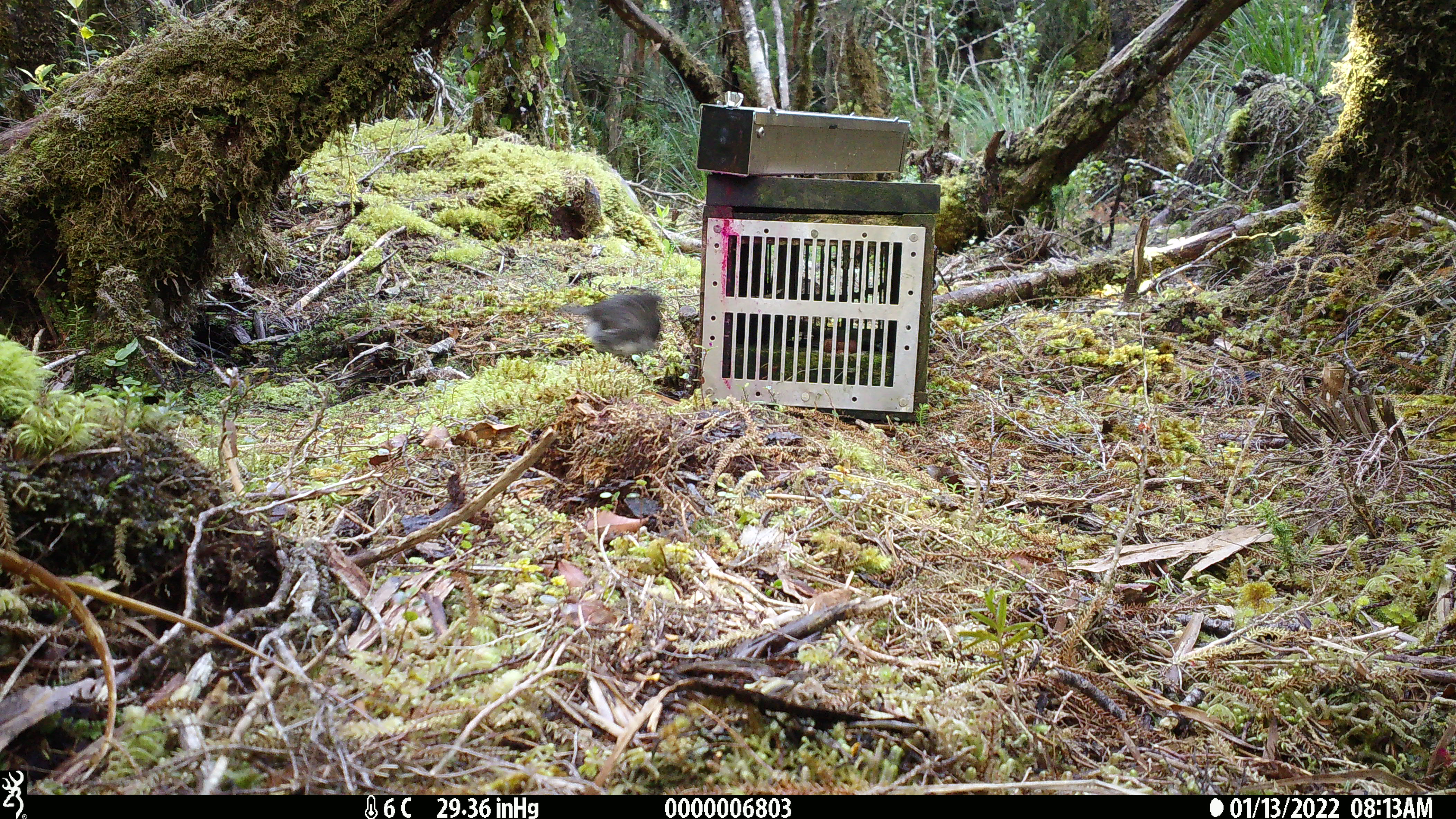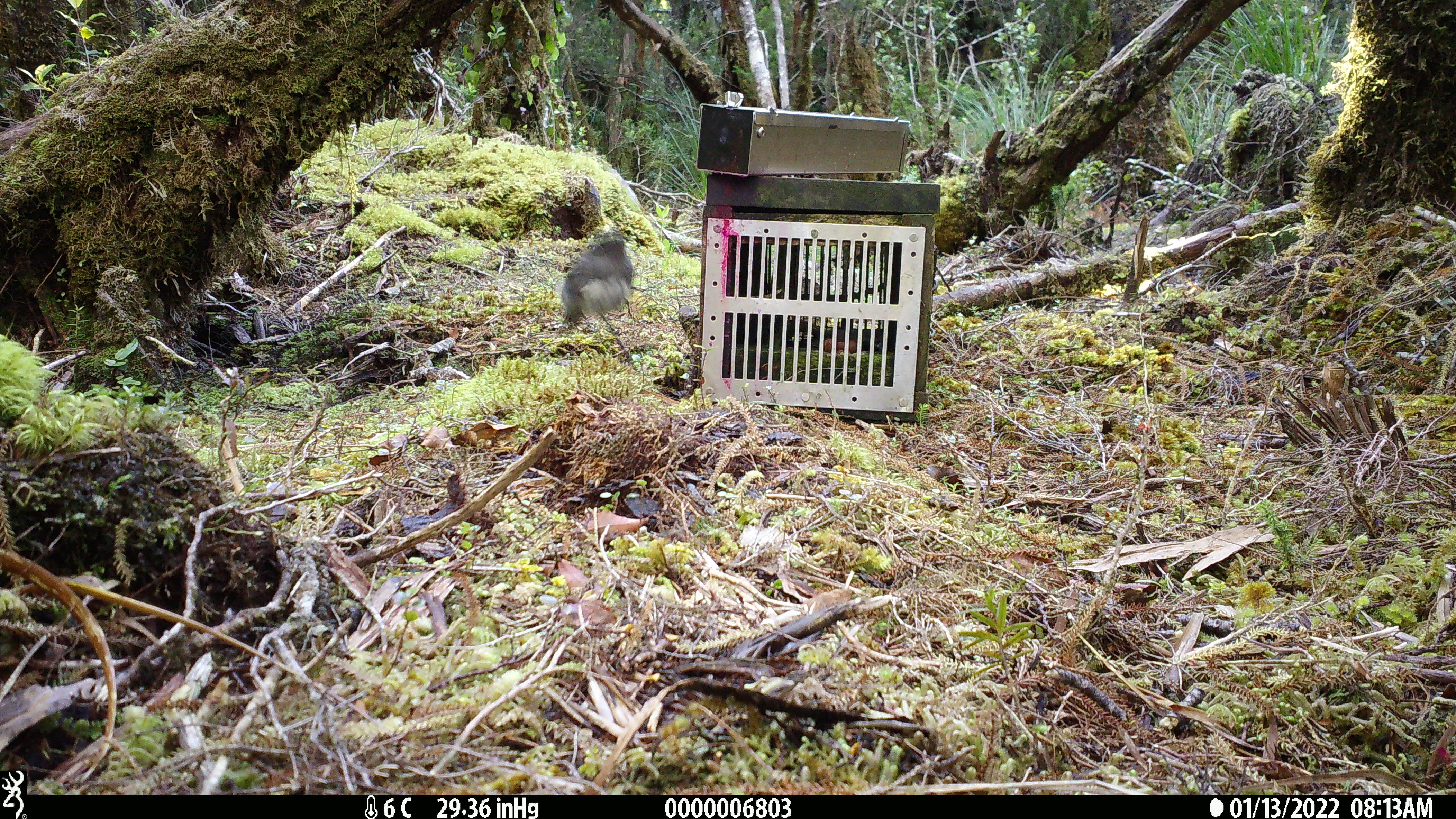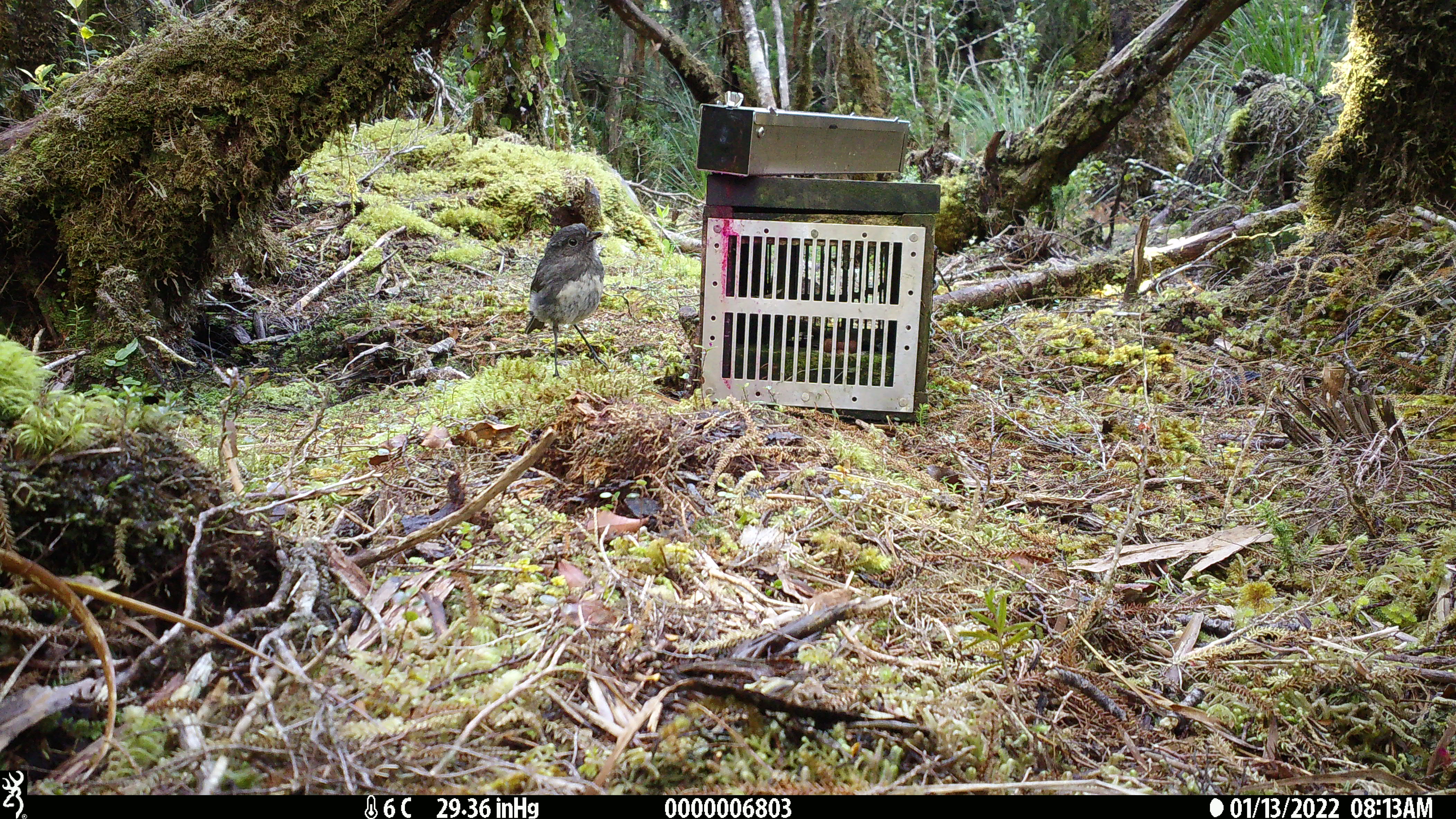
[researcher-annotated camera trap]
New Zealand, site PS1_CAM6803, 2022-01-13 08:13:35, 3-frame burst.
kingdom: Animalia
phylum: Chordata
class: Aves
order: Passeriformes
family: Petroicidae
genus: Petroica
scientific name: Petroica australis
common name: new zealand robin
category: robin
Robin (new zealand robin) (Petroica australis).